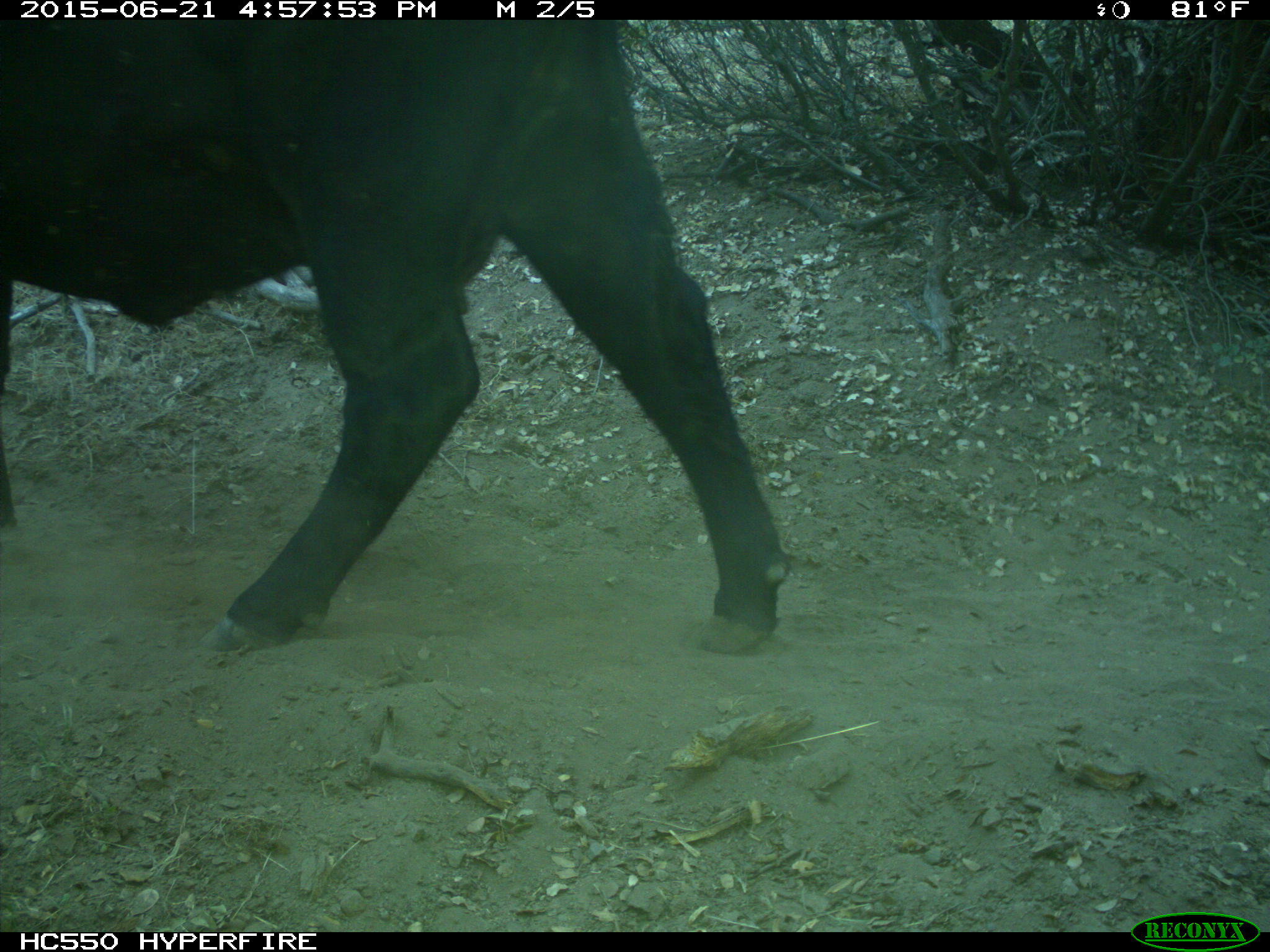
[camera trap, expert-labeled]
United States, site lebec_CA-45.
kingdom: Animalia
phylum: Chordata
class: Mammalia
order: Artiodactyla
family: Bovidae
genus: Bos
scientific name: Bos taurus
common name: domestic cow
Bos taurus (domestic cow).